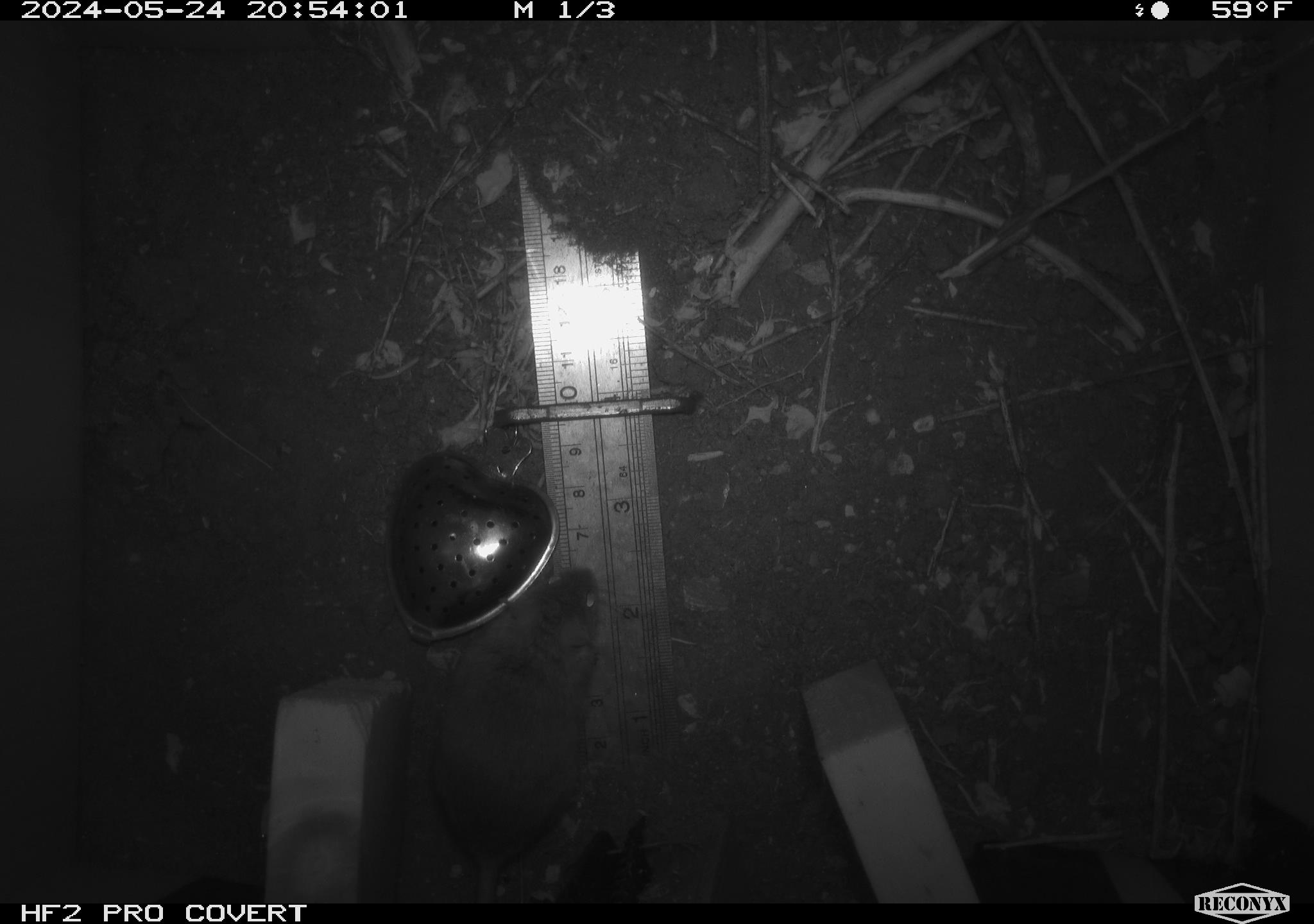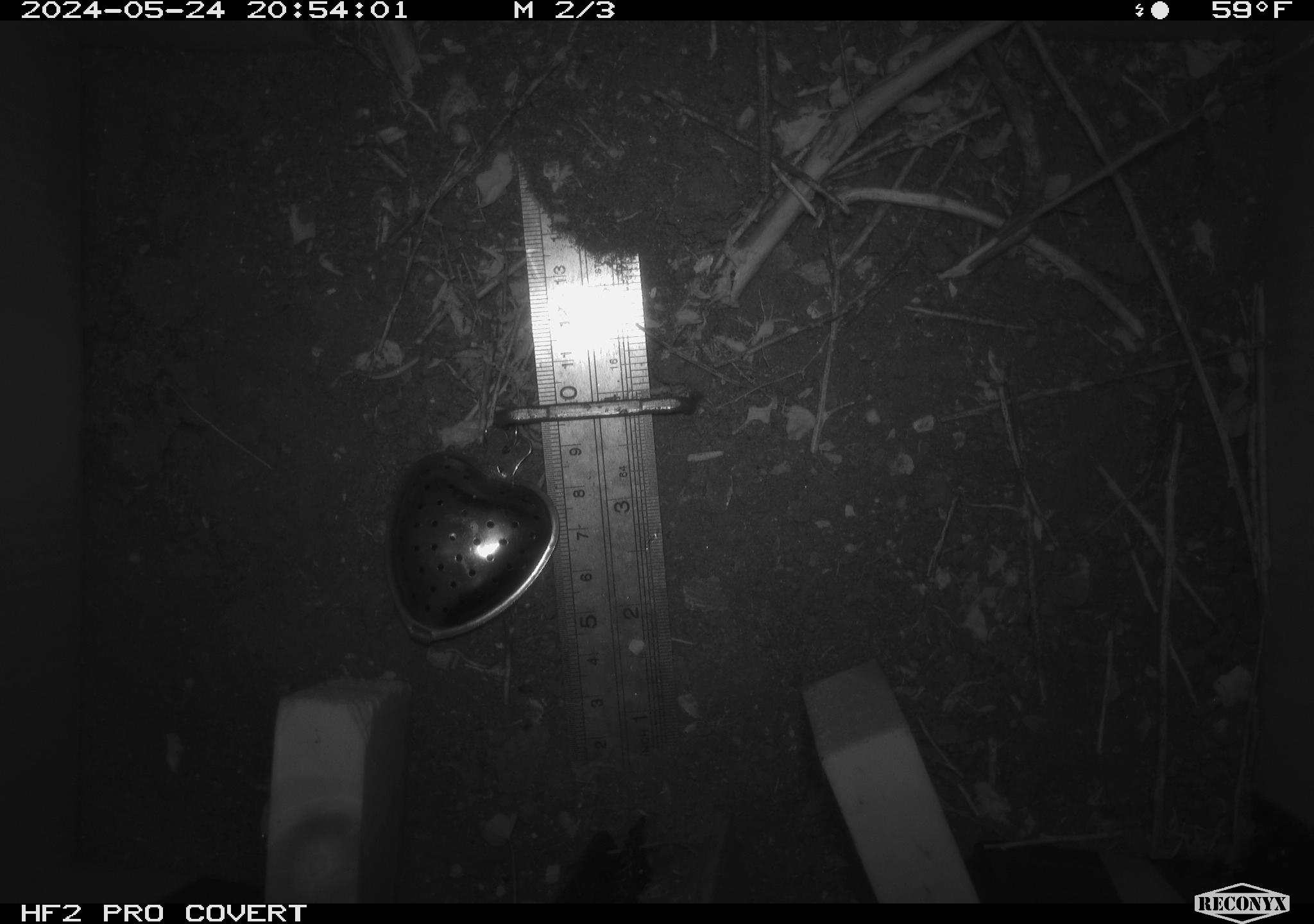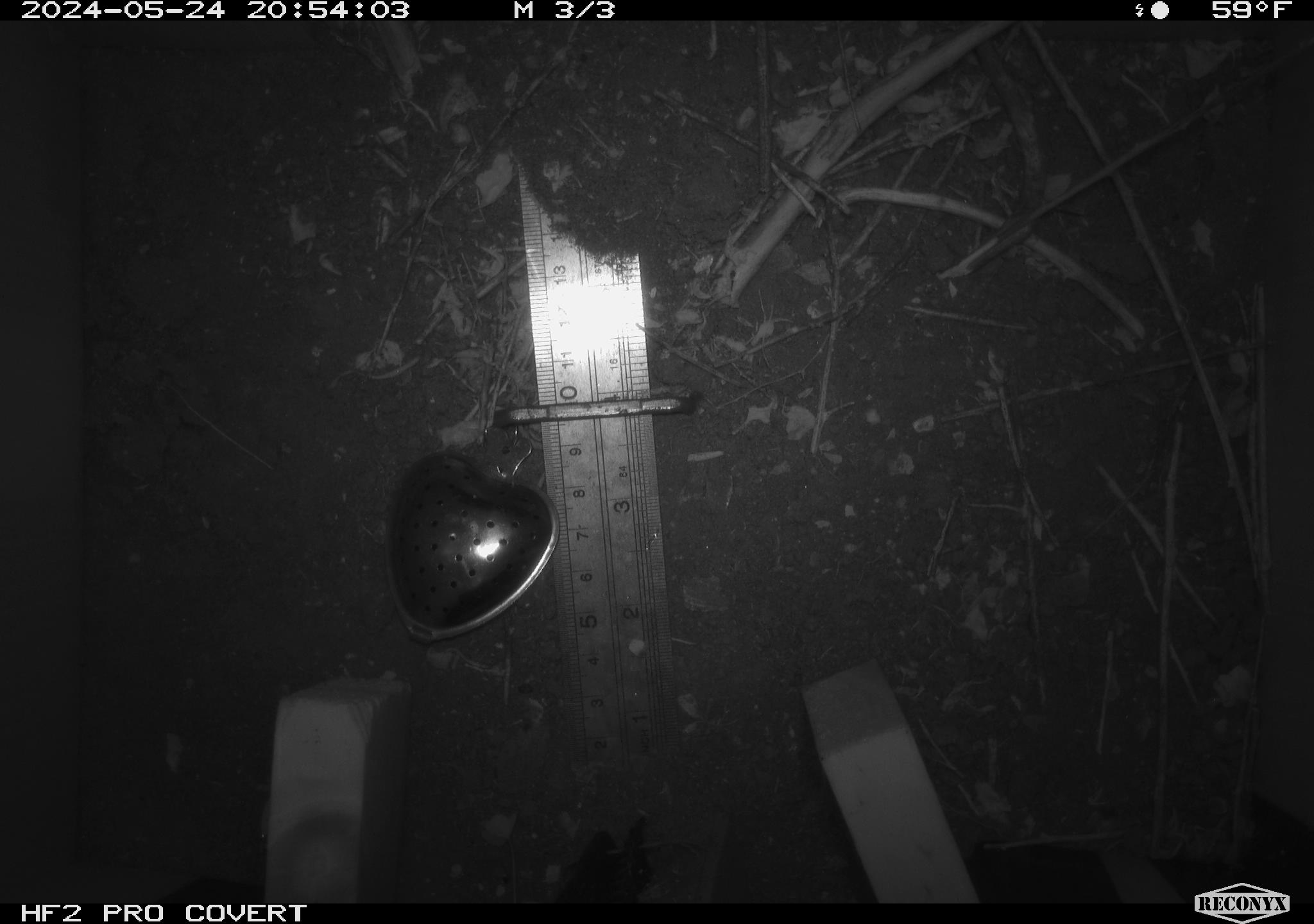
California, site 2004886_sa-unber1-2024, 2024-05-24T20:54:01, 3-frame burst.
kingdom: Animalia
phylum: Chordata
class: Mammalia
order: Rodentia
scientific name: Rodentia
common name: mouse species